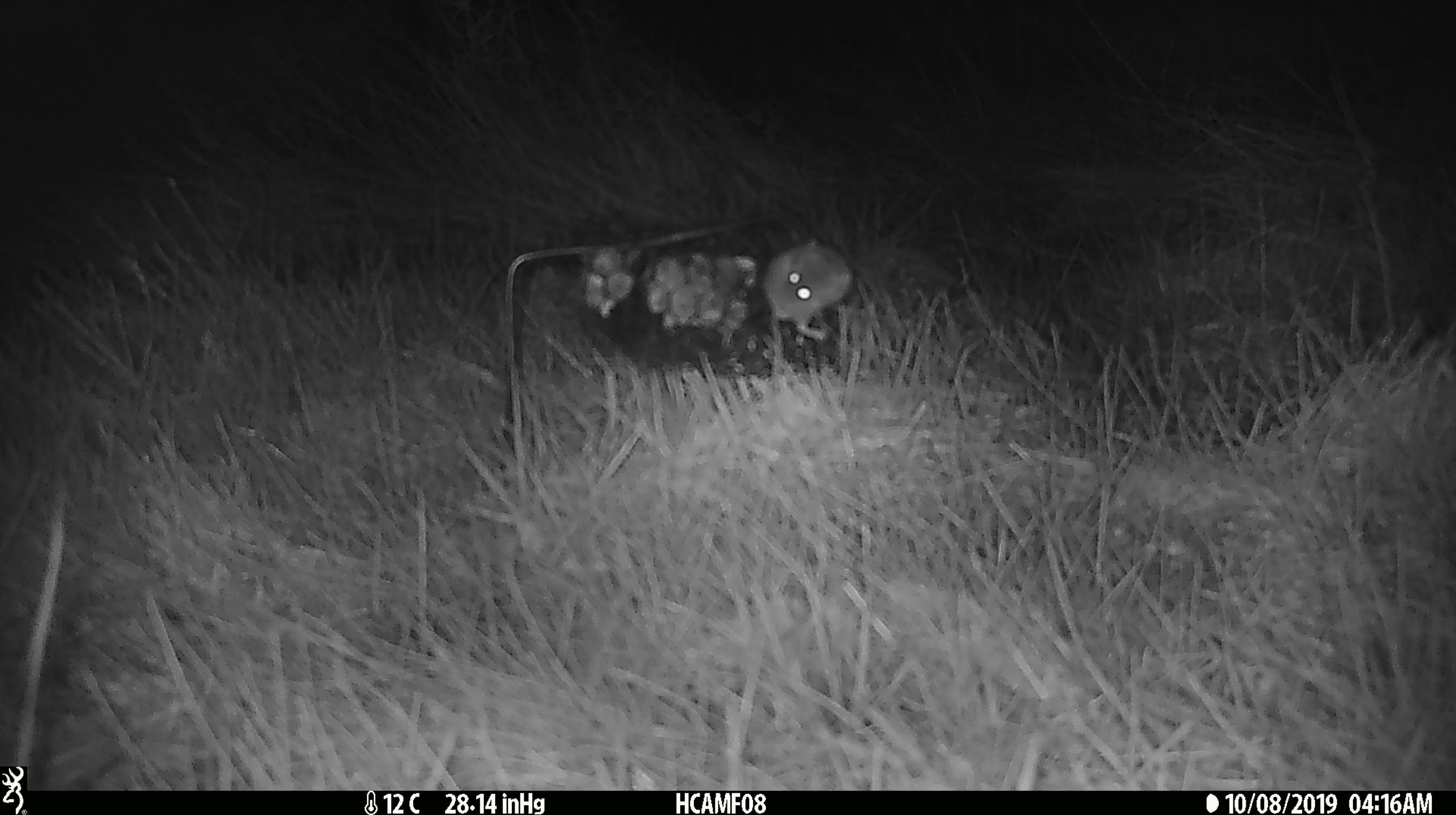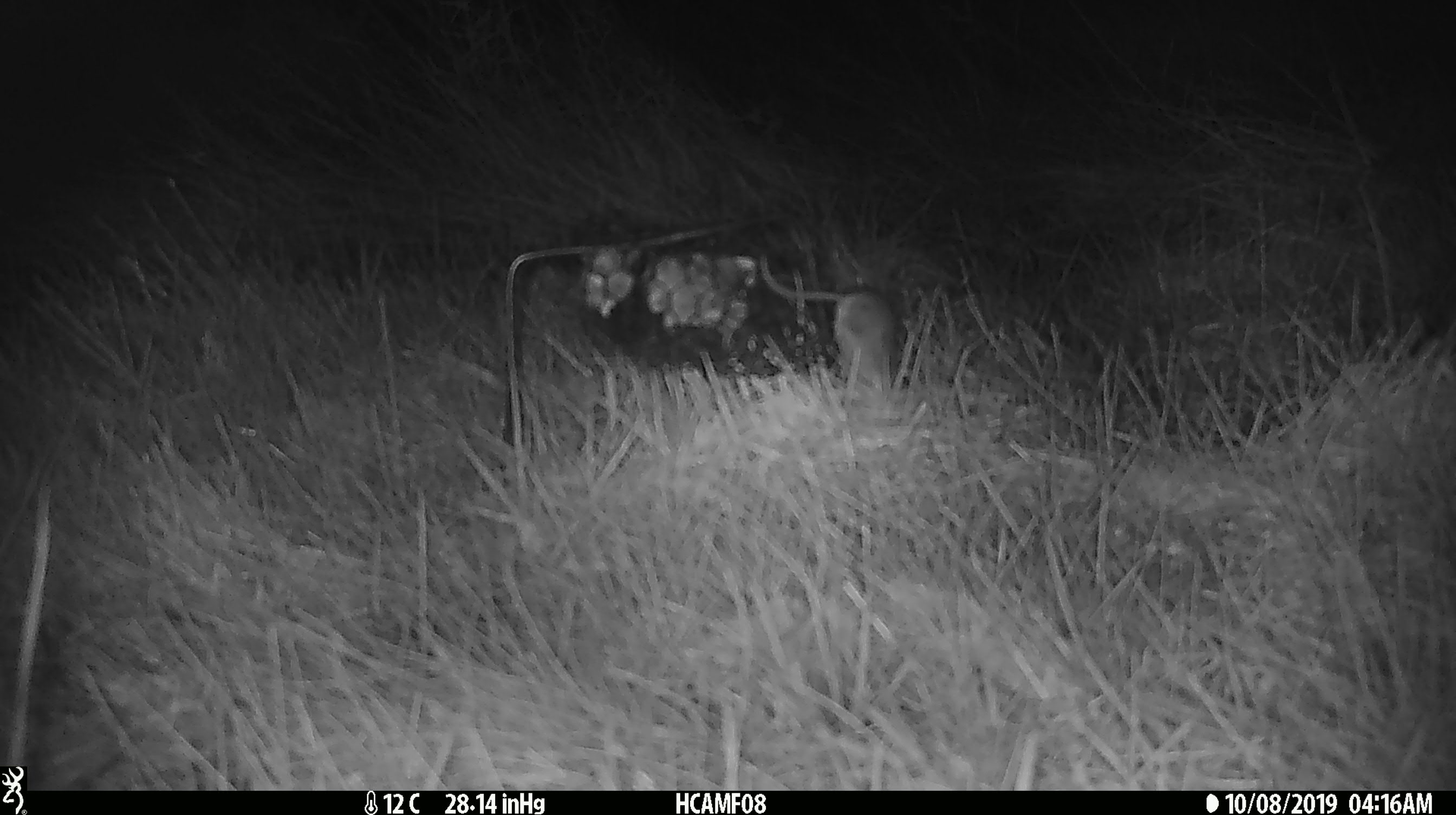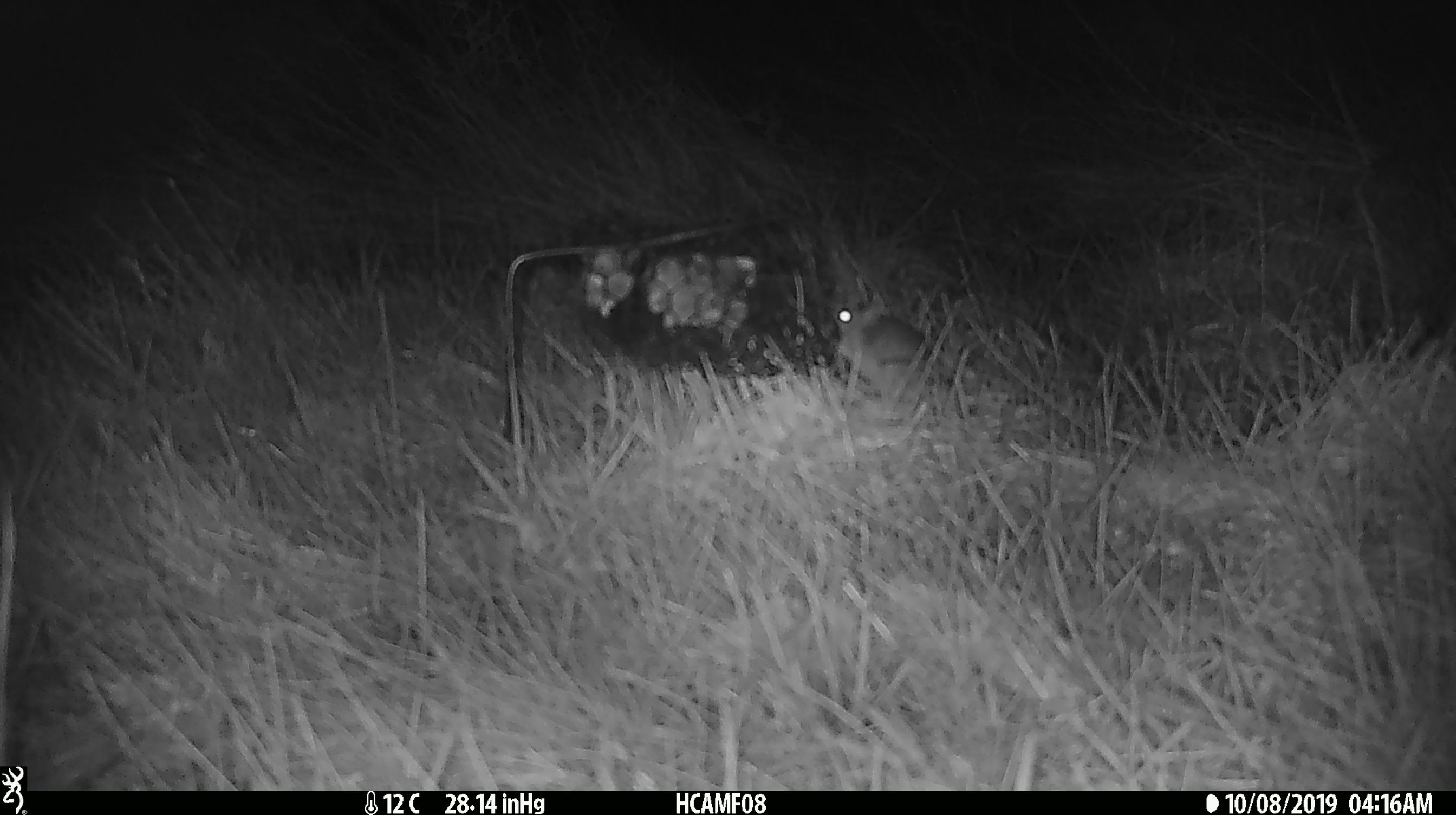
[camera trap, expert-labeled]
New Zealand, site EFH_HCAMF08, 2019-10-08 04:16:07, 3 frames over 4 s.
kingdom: Animalia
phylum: Chordata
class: Mammalia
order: Rodentia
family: Muridae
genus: Mus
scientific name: Mus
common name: mouse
Mouse (Mus).